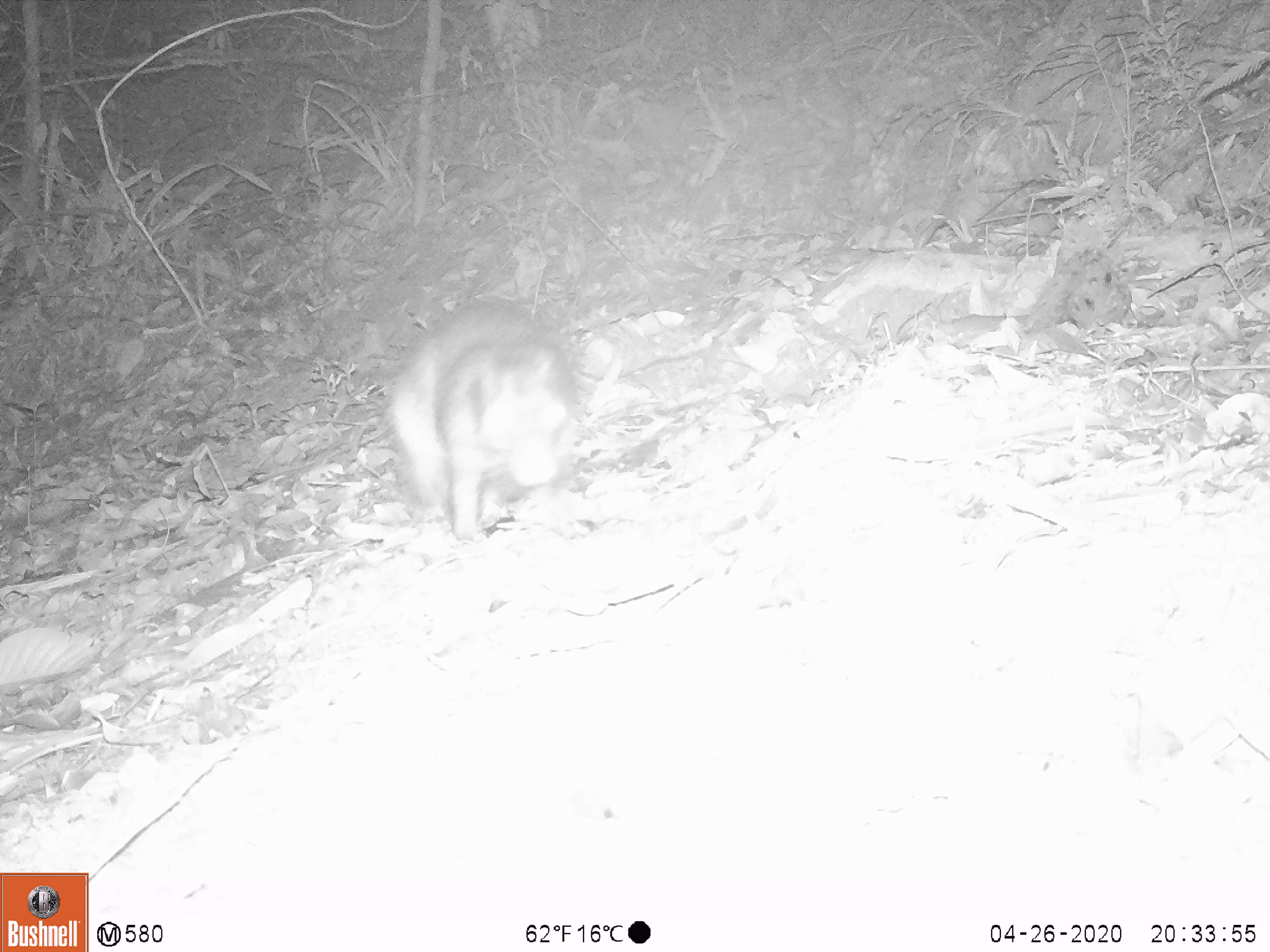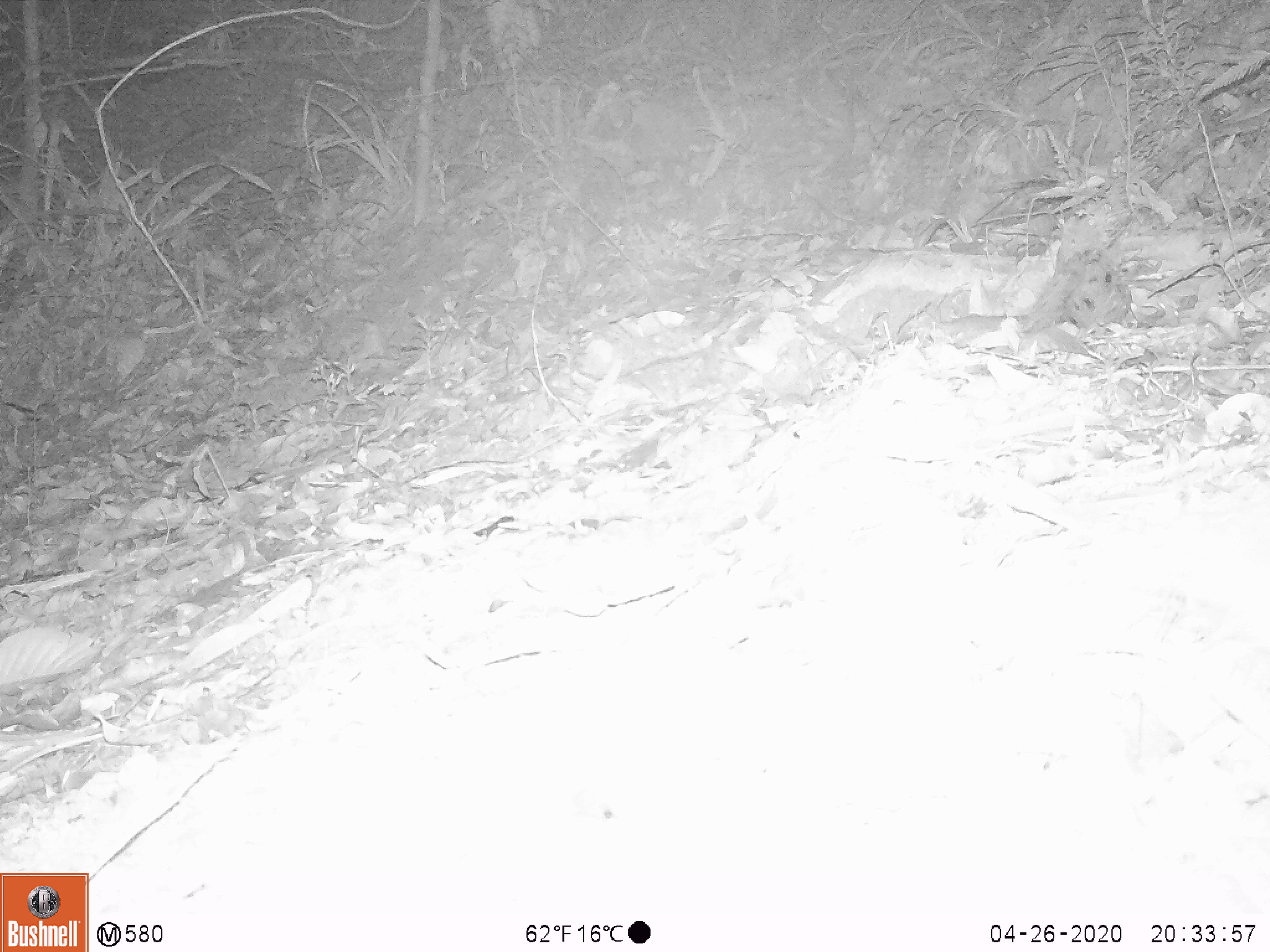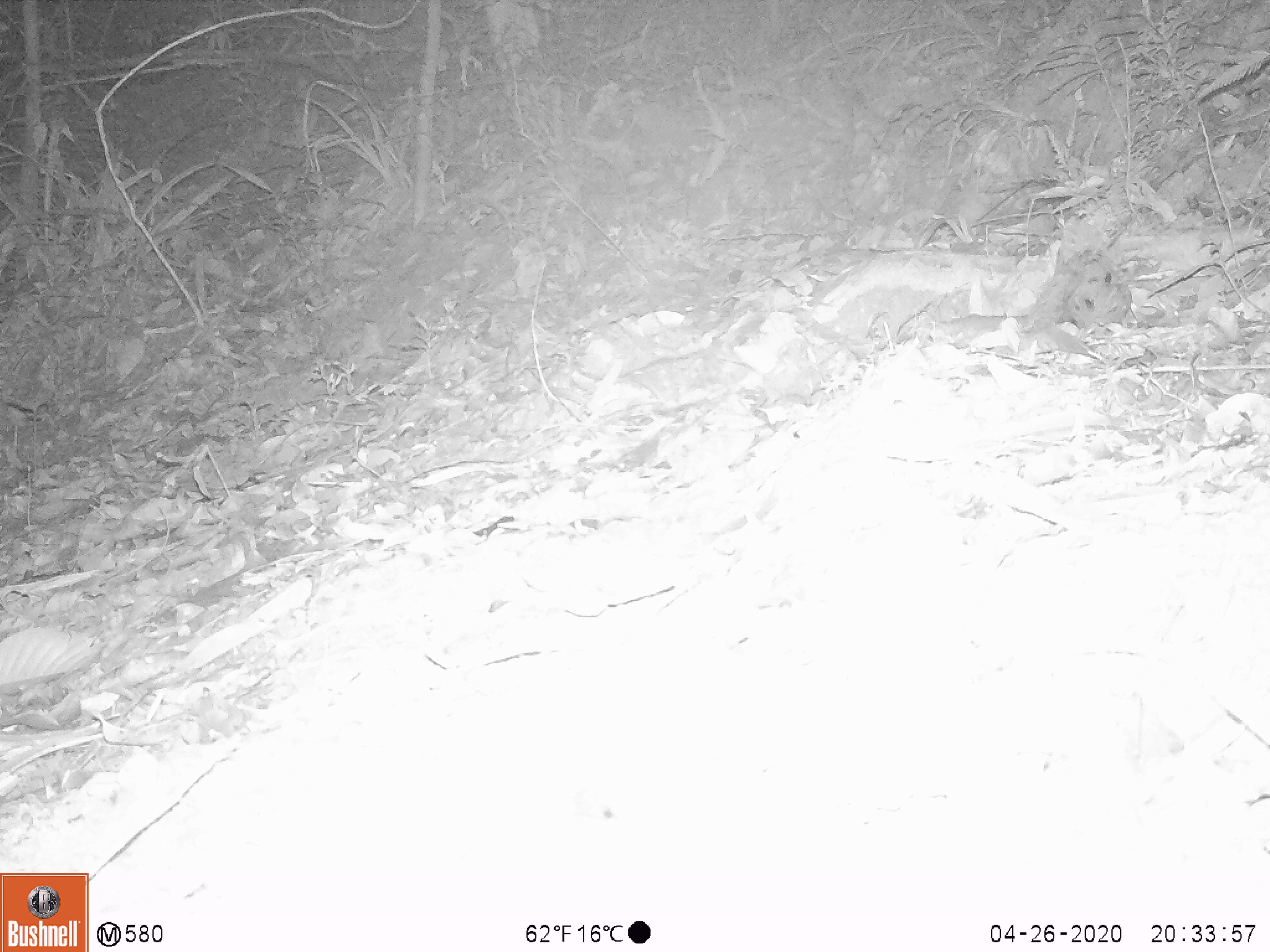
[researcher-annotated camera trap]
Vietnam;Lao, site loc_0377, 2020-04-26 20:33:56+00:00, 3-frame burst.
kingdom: Animalia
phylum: Chordata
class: Mammalia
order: Rodentia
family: Hystricidae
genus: Atherurus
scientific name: Atherurus macrourus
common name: asiatic brush-tailed porcupine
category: asiatic brush tailed porcupine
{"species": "asiatic brush tailed porcupine (asiatic brush-tailed porcupine) (Atherurus macrourus)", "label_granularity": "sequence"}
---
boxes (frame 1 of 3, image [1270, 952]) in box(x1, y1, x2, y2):
asiatic brush tailed porcupine: box(382, 293, 578, 541)